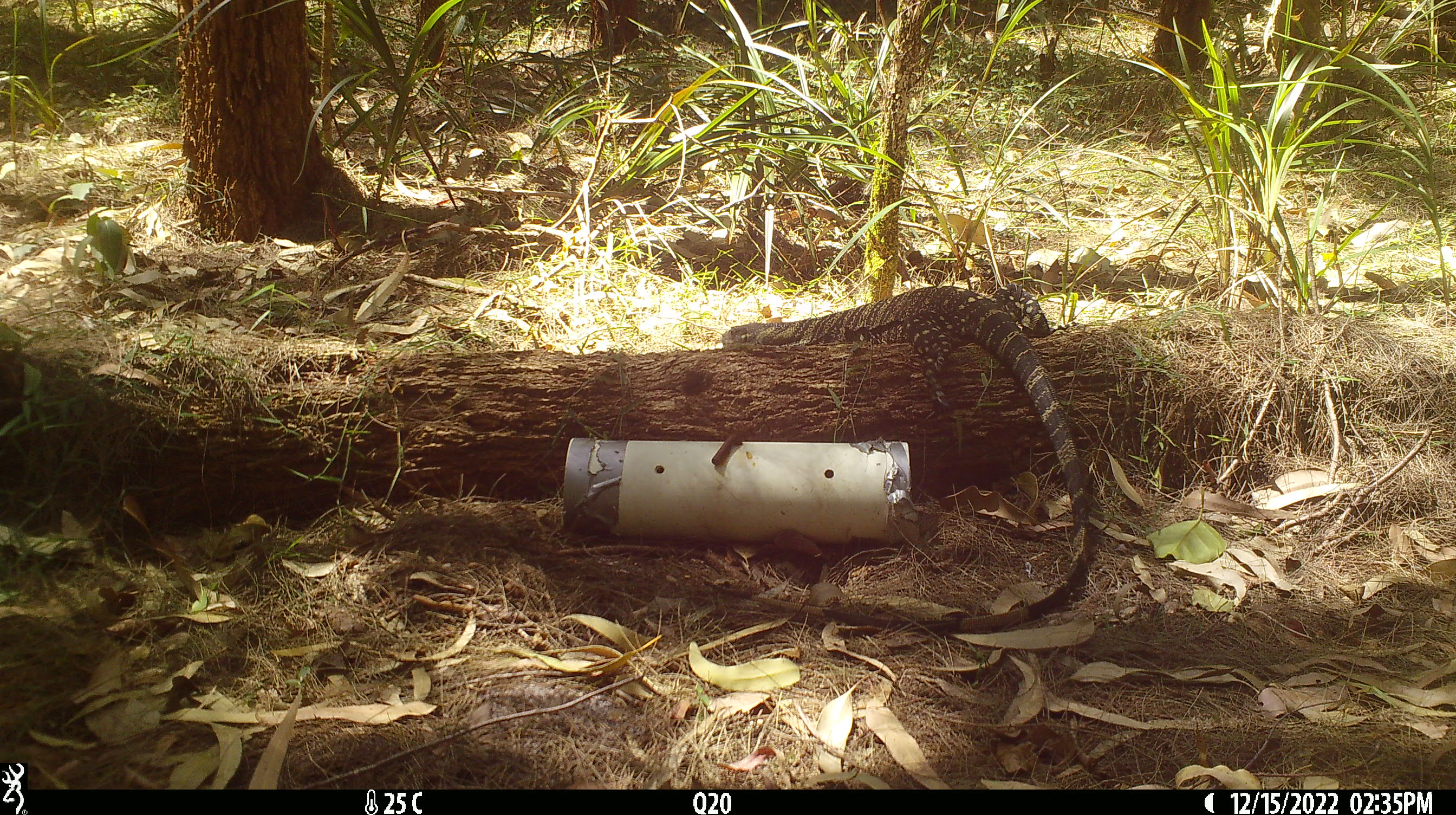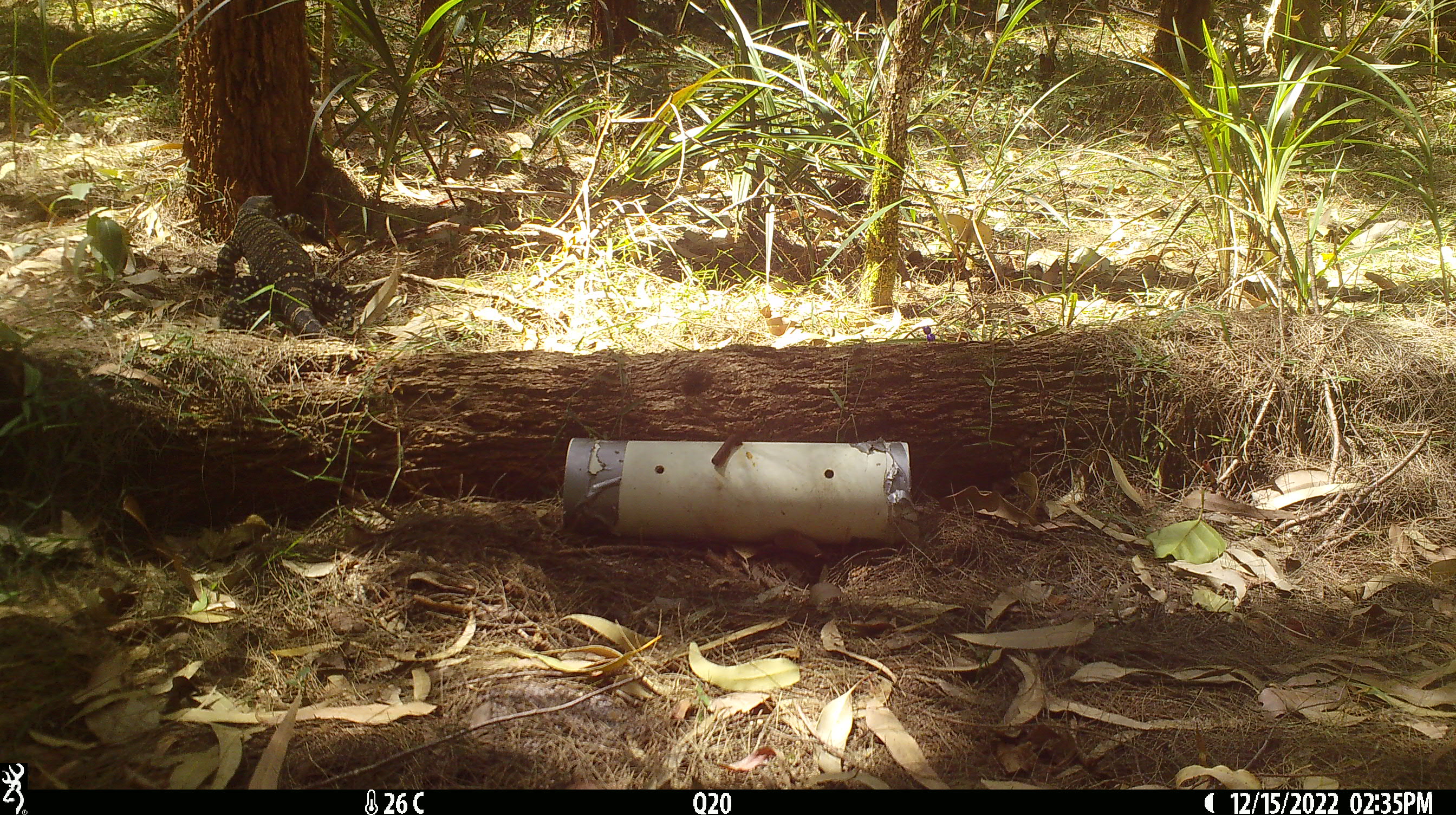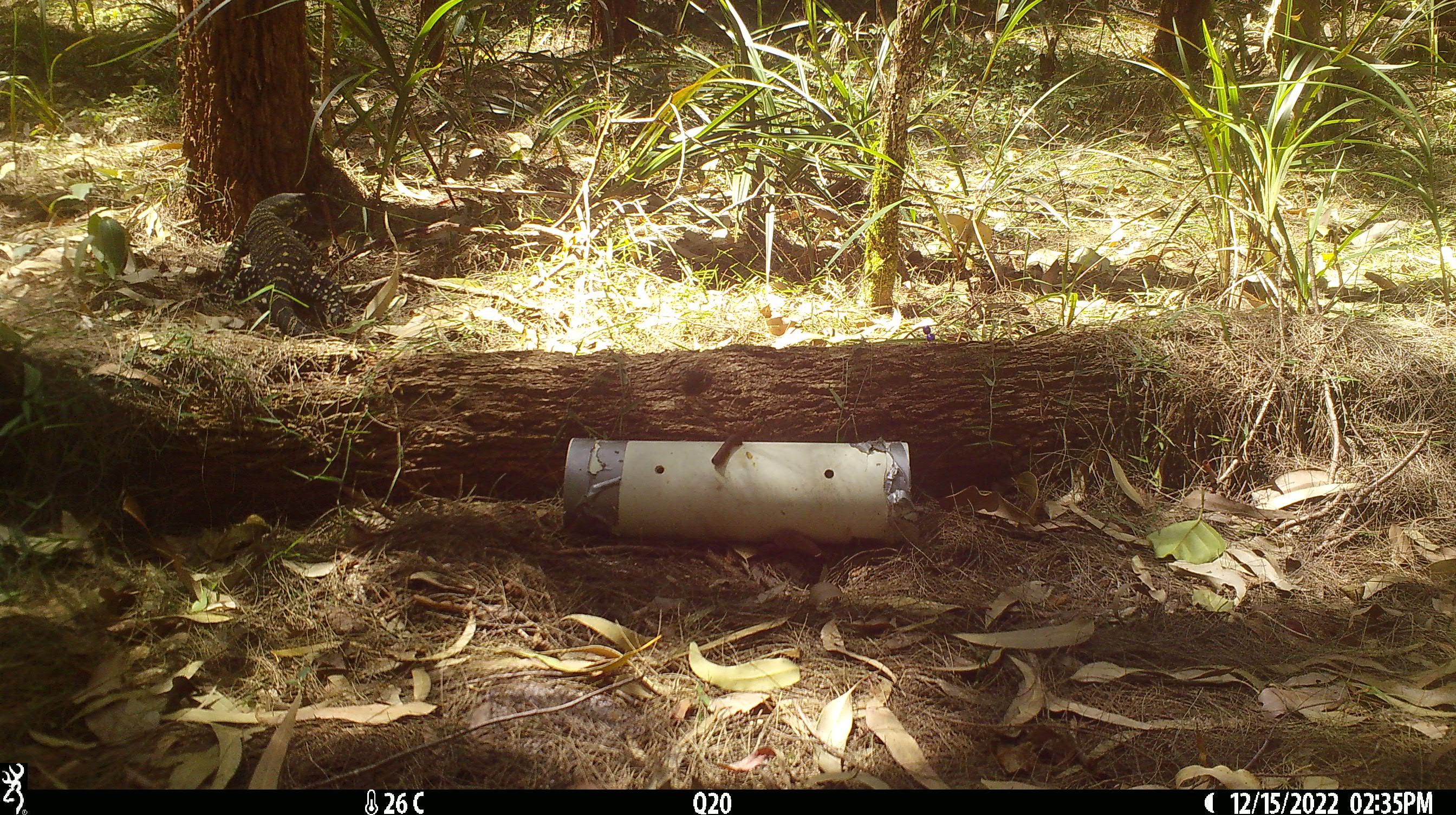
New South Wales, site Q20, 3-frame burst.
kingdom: Animalia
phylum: Chordata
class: Reptilia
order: Squamata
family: Varanidae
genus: Varanus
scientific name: Varanus varius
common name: lace monitor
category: goanna